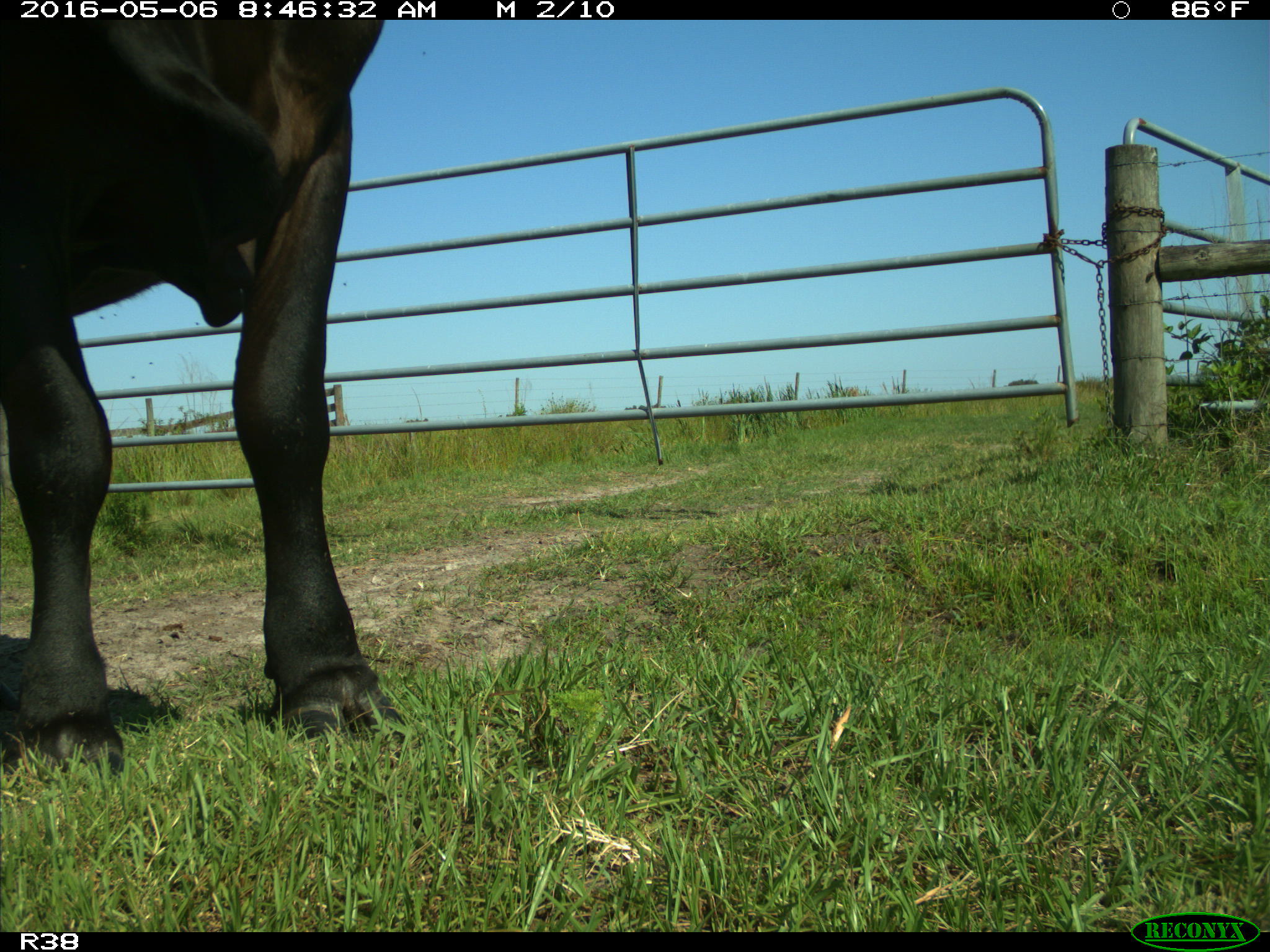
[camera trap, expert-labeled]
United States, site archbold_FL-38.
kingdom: Animalia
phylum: Chordata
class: Mammalia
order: Artiodactyla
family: Bovidae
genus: Bos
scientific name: Bos taurus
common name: domestic cow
Bos taurus (domestic cow).